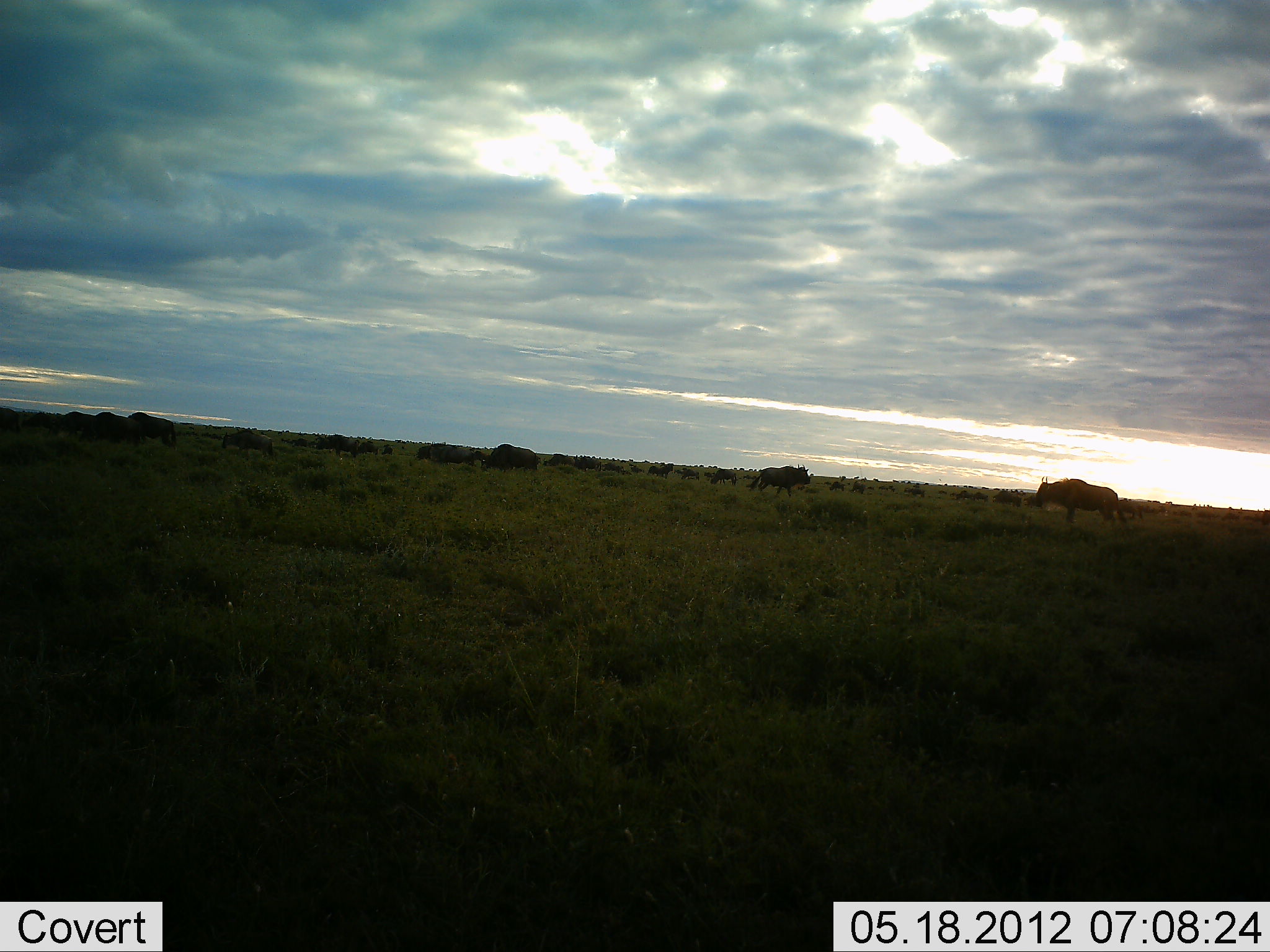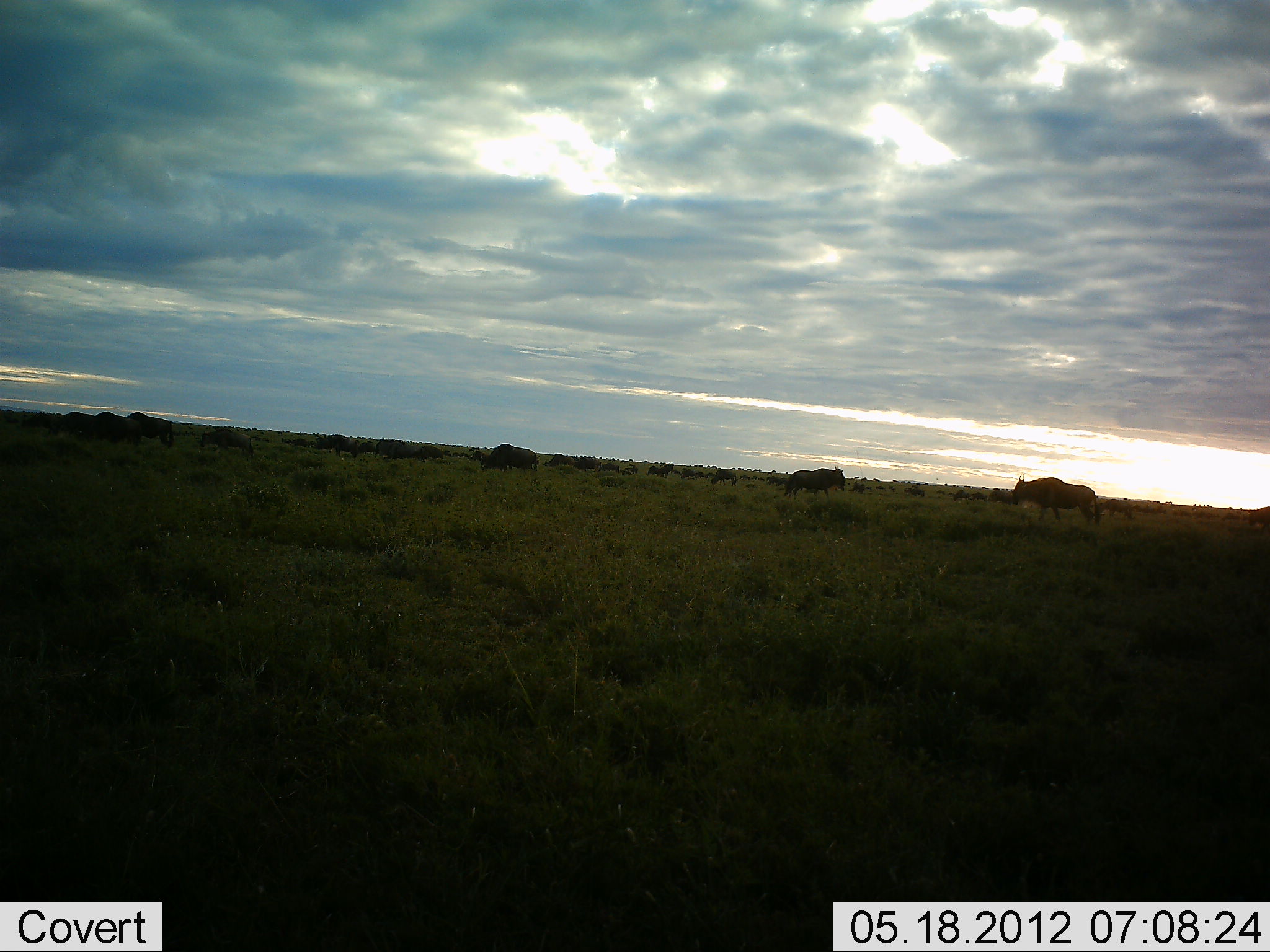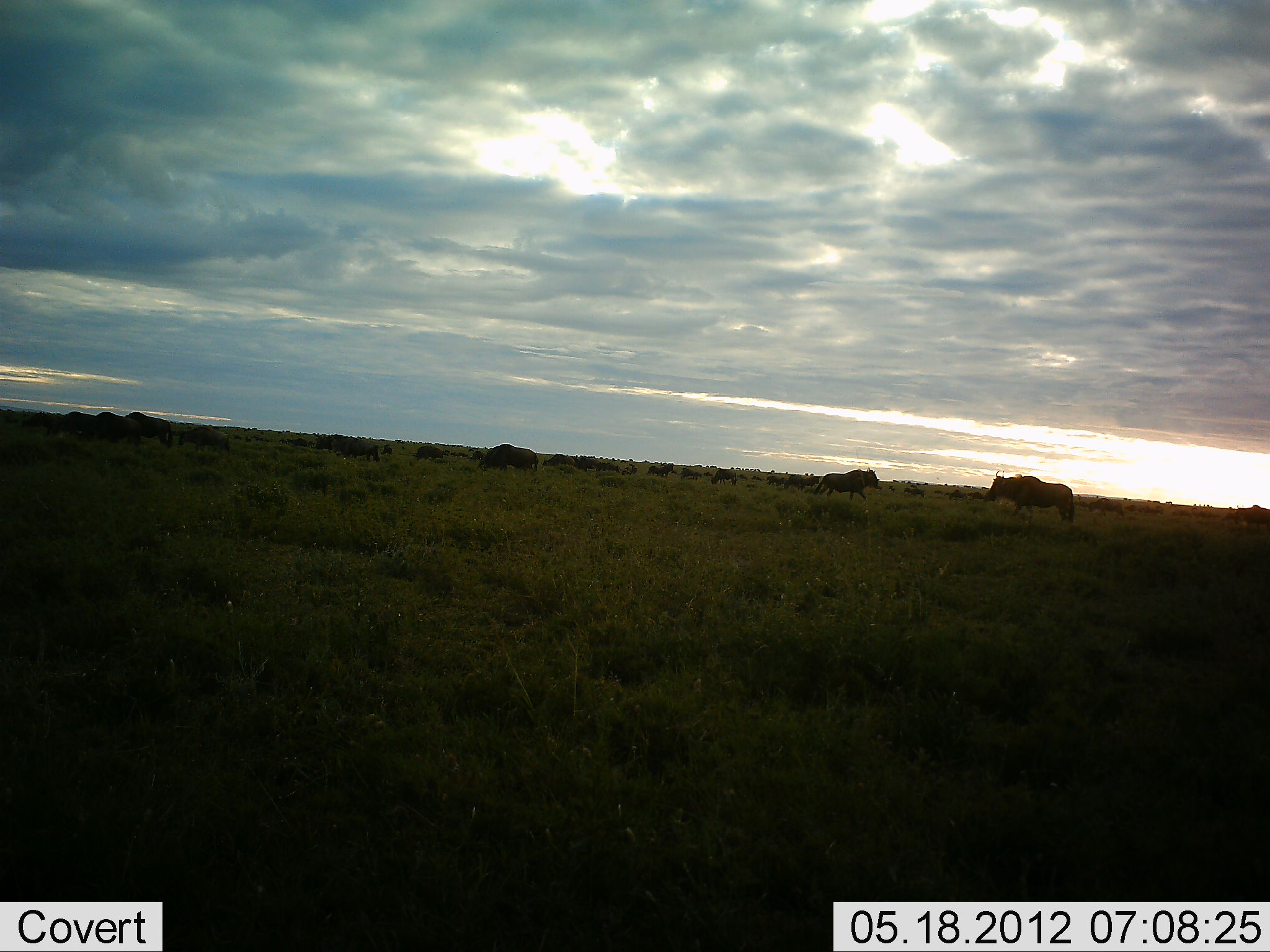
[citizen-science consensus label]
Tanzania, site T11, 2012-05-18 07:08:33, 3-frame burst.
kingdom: Animalia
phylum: Chordata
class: Mammalia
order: Artiodactyla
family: Bovidae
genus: Connochaetes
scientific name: Connochaetes taurinus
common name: blue wildebeest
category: wildebeest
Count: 11-50.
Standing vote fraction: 20%.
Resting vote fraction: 0%.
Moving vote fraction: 90%.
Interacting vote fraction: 10%.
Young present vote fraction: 0%.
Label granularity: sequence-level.